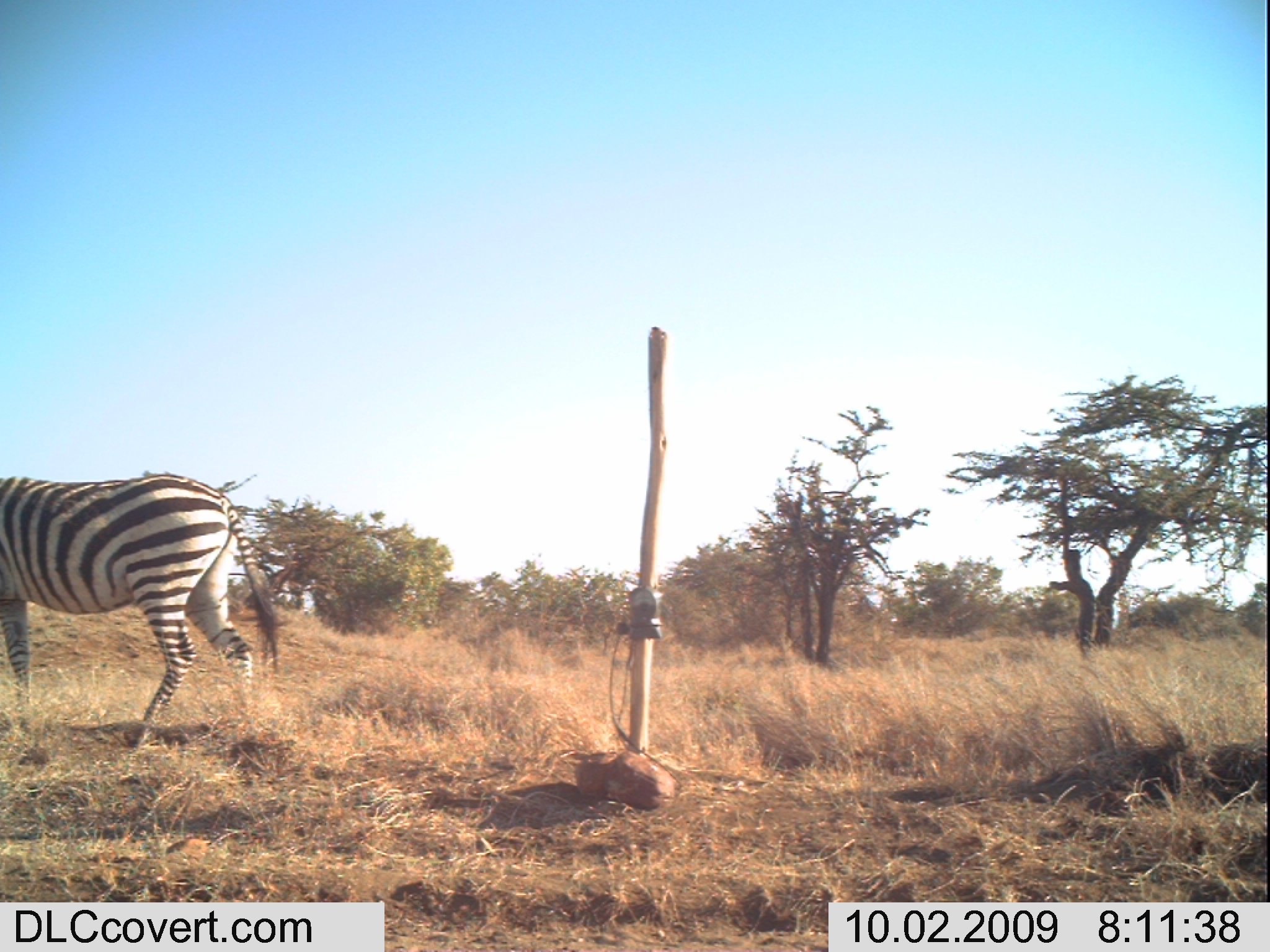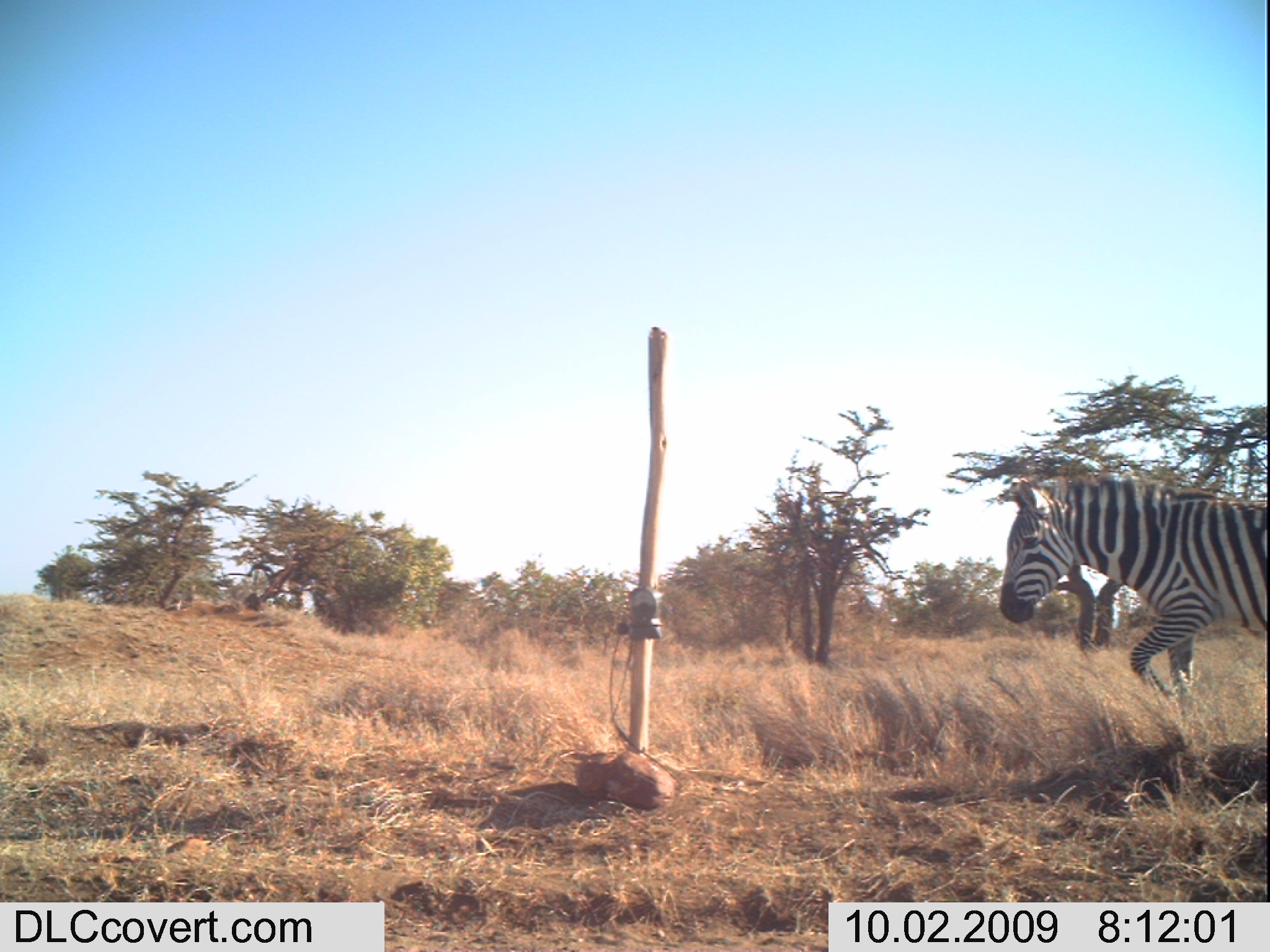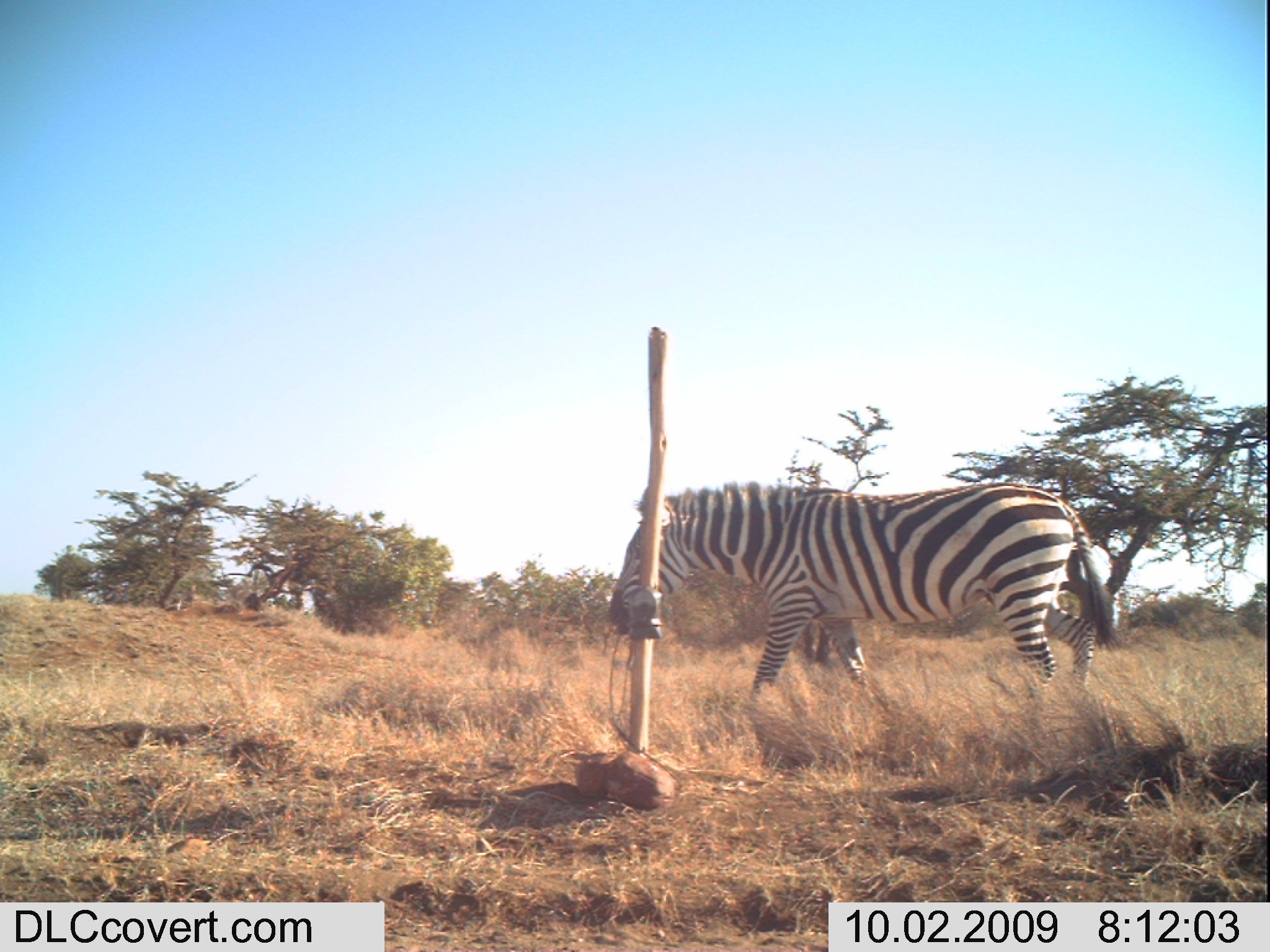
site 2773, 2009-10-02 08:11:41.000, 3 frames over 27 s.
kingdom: Animalia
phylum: Chordata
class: Mammalia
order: Perissodactyla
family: Equidae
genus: Equus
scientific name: Equus quagga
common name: plains zebra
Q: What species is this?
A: Equus quagga (plains zebra).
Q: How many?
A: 1.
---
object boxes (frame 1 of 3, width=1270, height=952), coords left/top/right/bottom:
equus quagga: 0/473/280/749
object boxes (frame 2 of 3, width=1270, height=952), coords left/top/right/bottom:
equus quagga: 999/472/1267/709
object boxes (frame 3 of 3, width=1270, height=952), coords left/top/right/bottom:
equus quagga: 609/480/1120/729